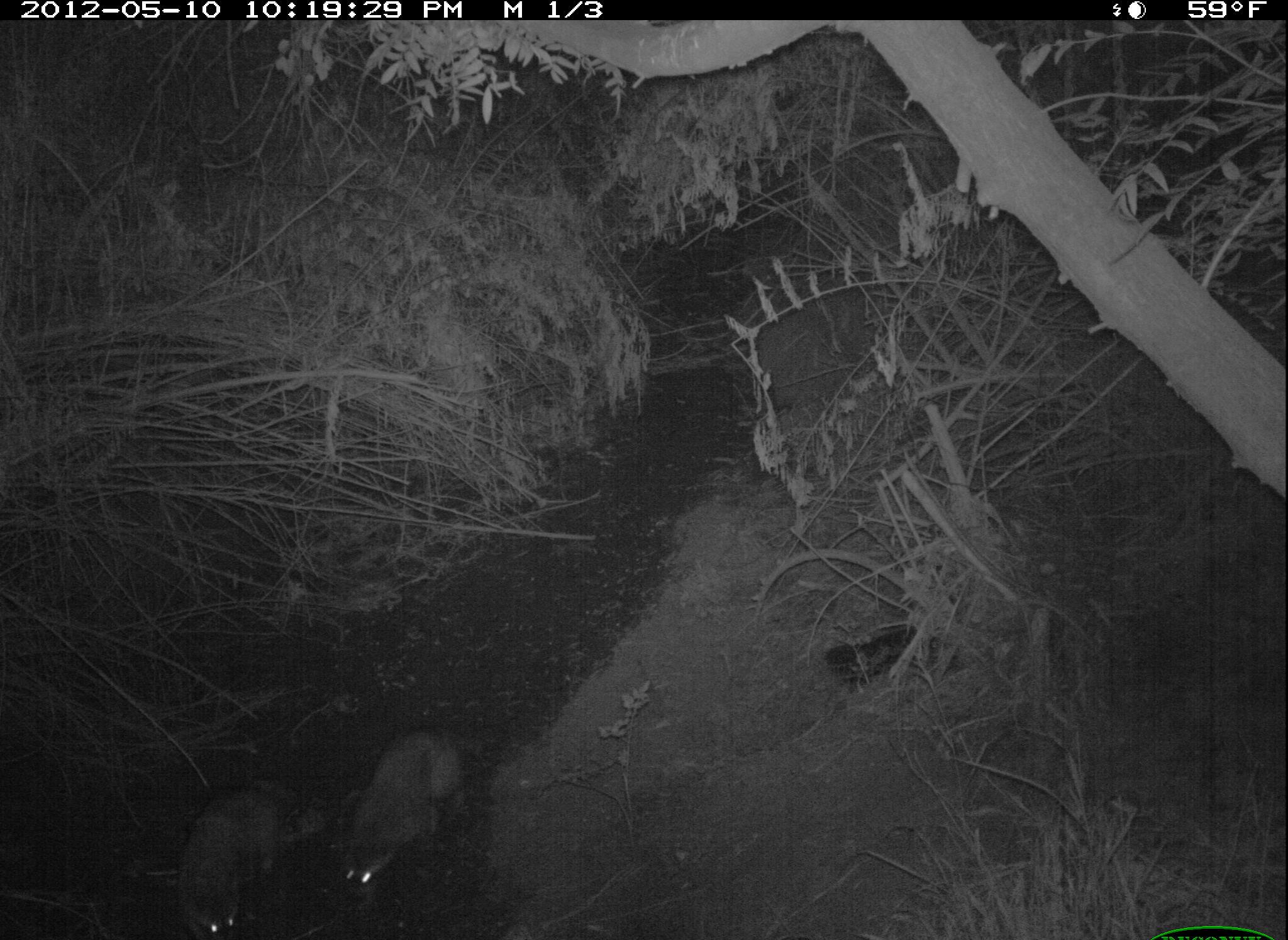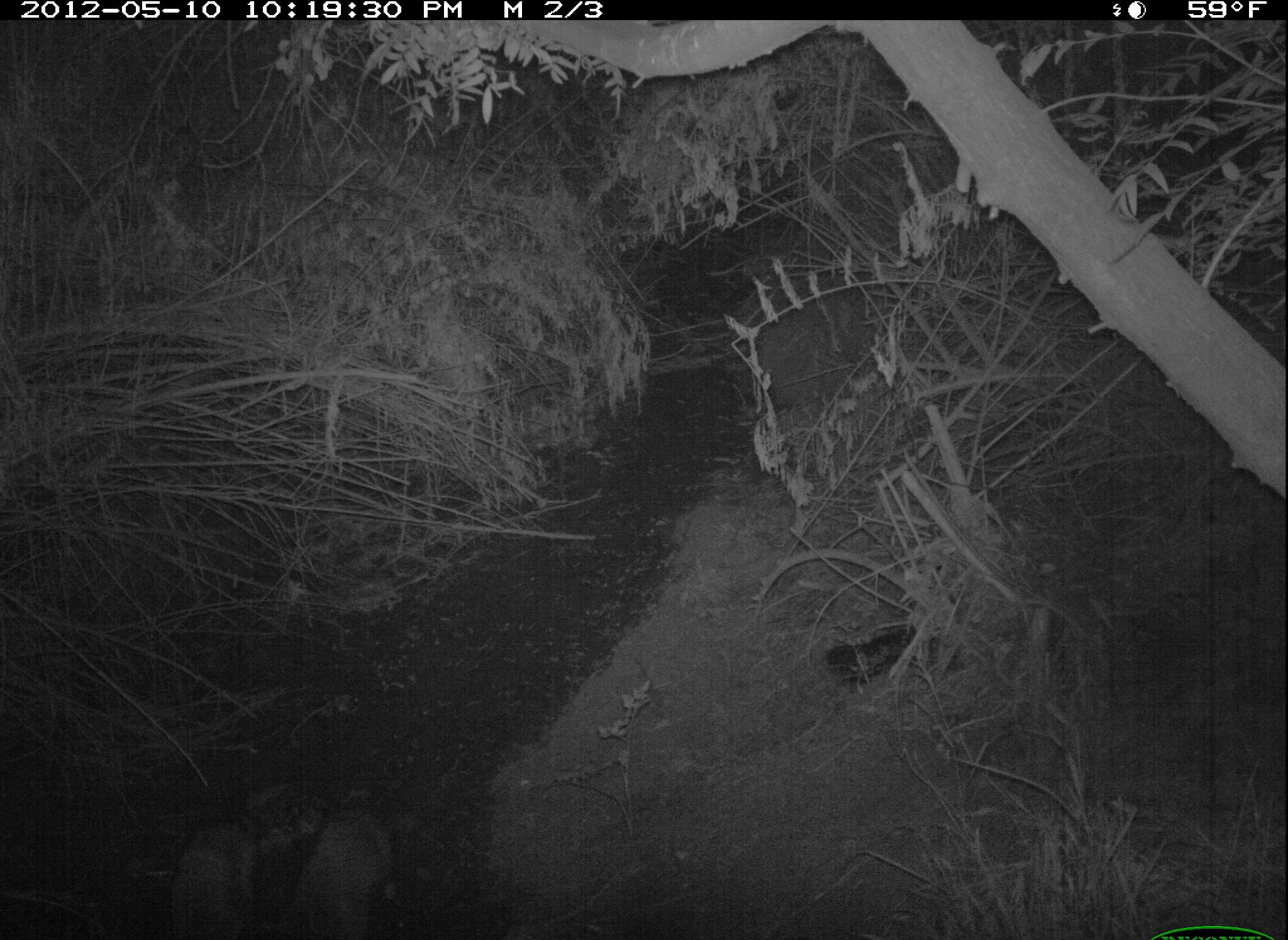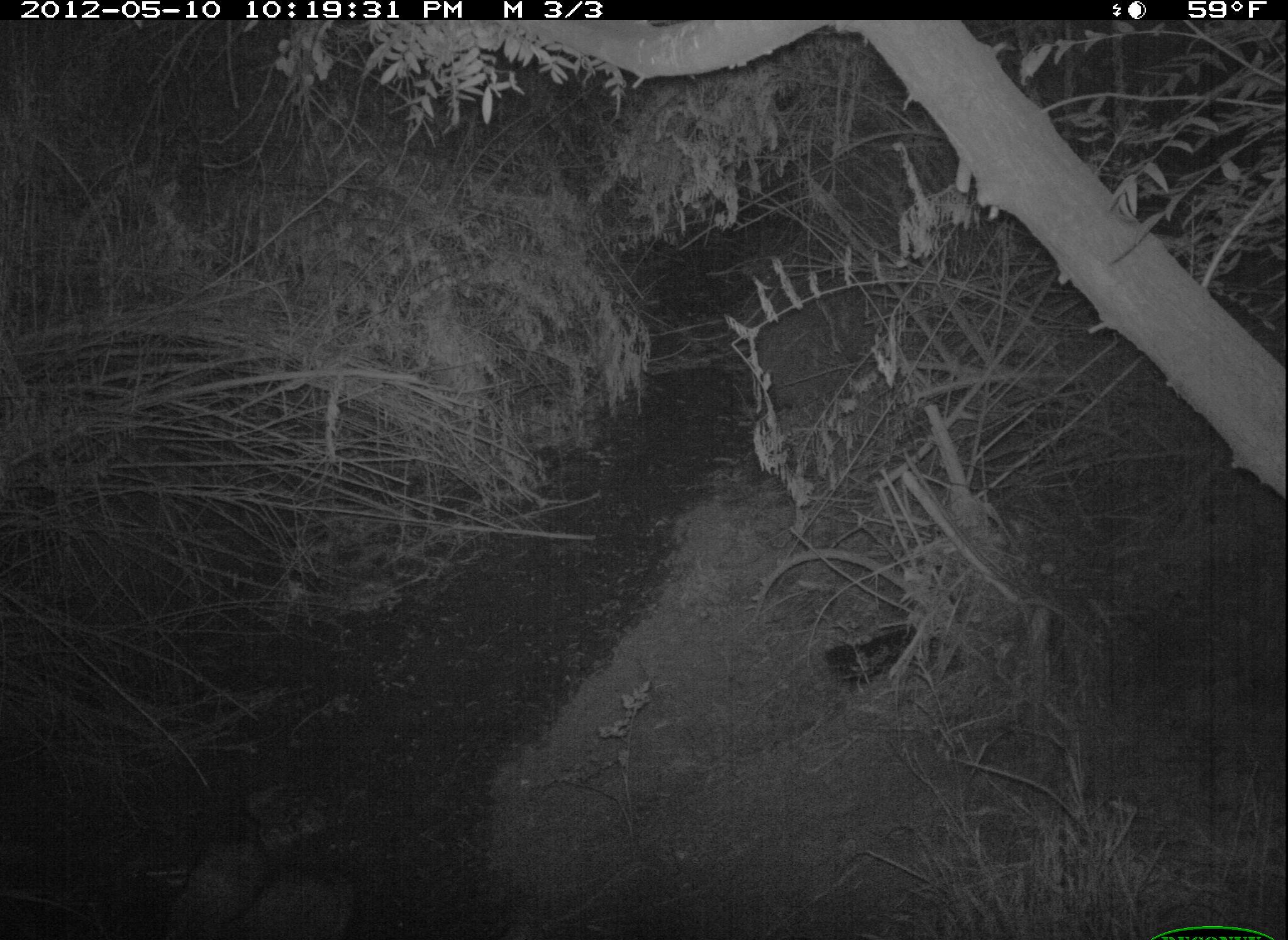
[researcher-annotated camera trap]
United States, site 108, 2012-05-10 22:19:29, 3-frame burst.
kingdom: Animalia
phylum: Chordata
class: Mammalia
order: Carnivora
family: Procyonidae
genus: Procyon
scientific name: Procyon lotor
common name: raccoon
Raccoon (Procyon lotor).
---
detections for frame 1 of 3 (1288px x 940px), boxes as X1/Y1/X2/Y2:
raccoon: 330/726/485/908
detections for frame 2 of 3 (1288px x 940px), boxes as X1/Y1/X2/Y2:
raccoon: 299/783/407/940